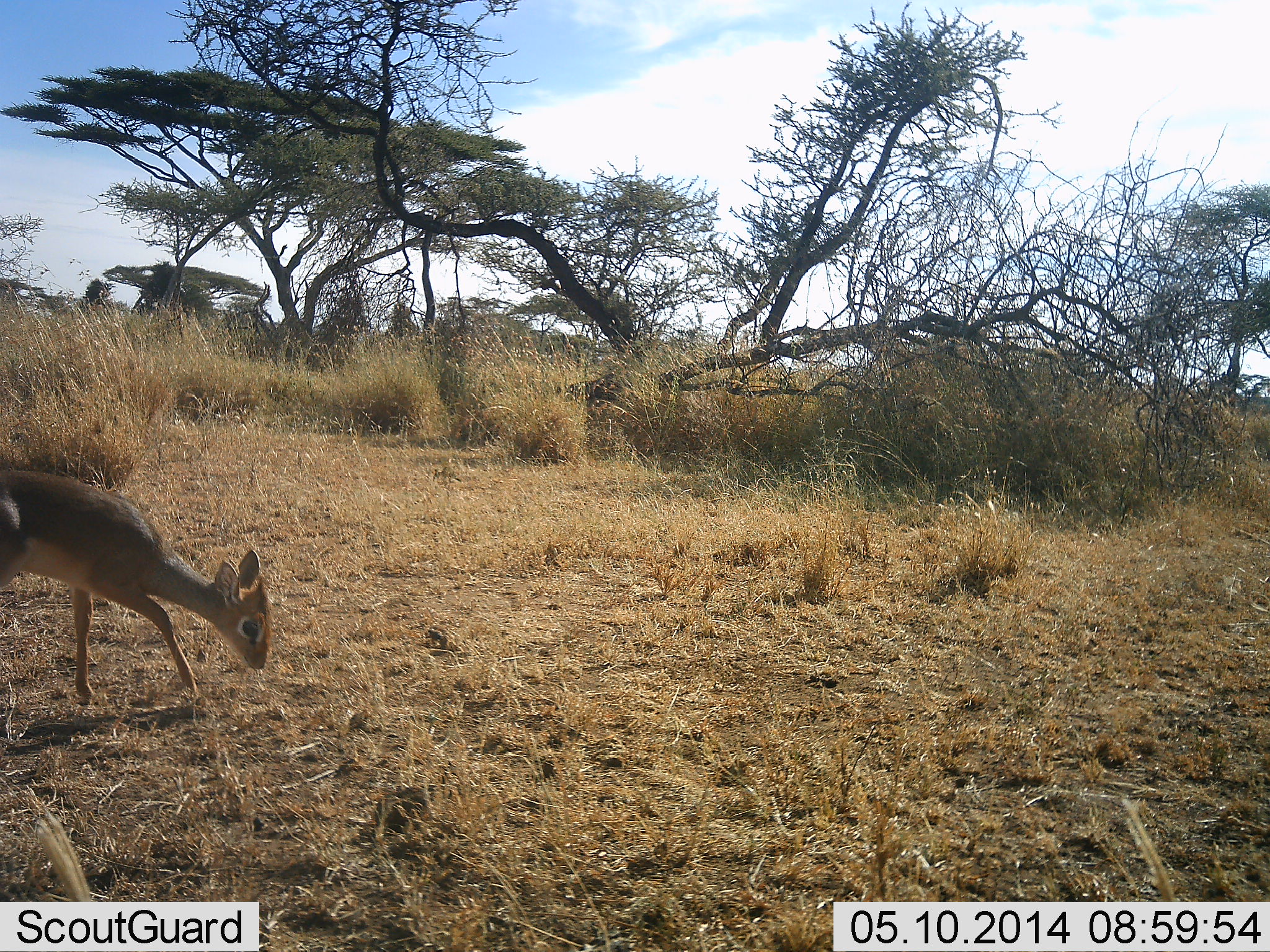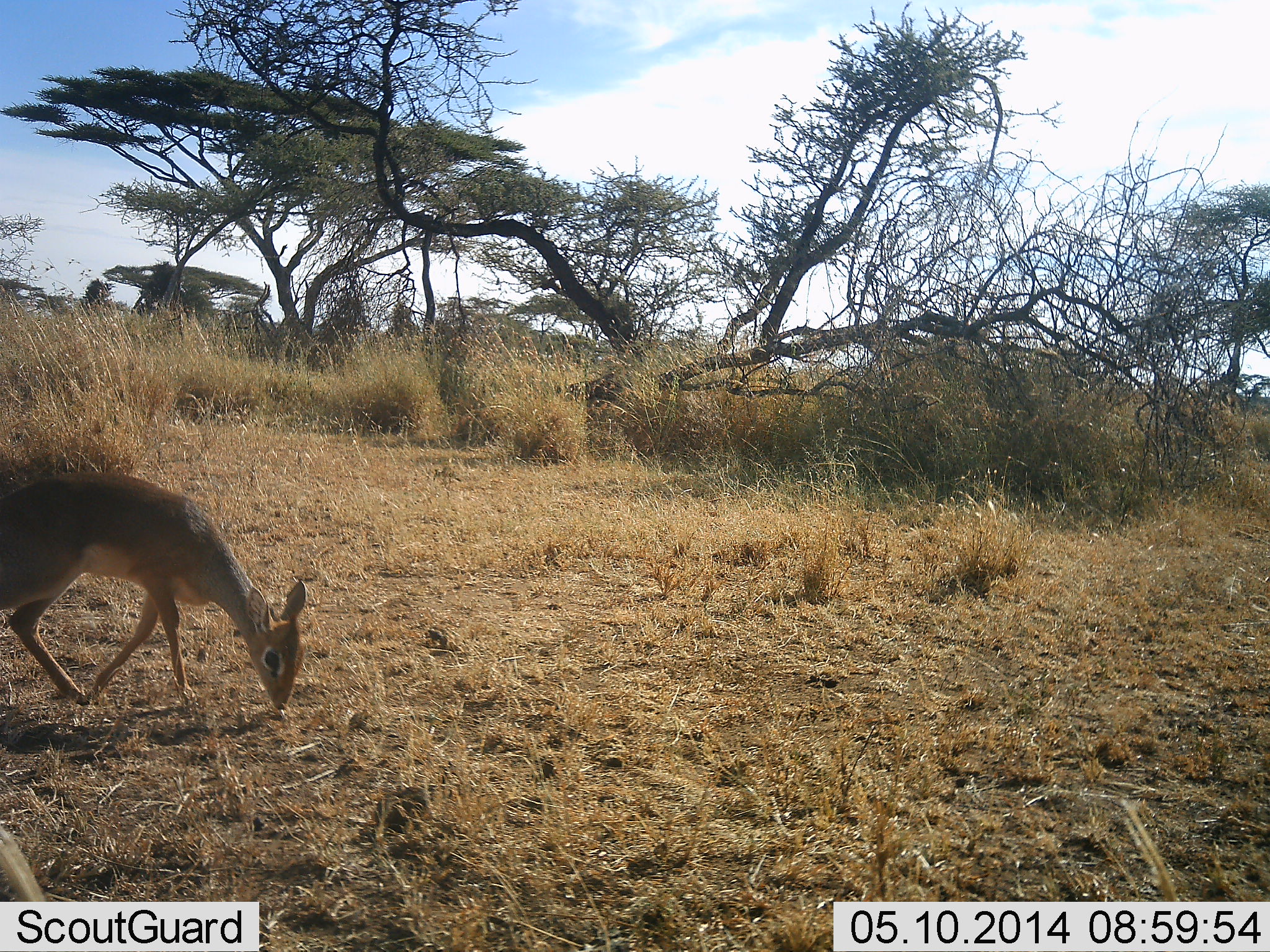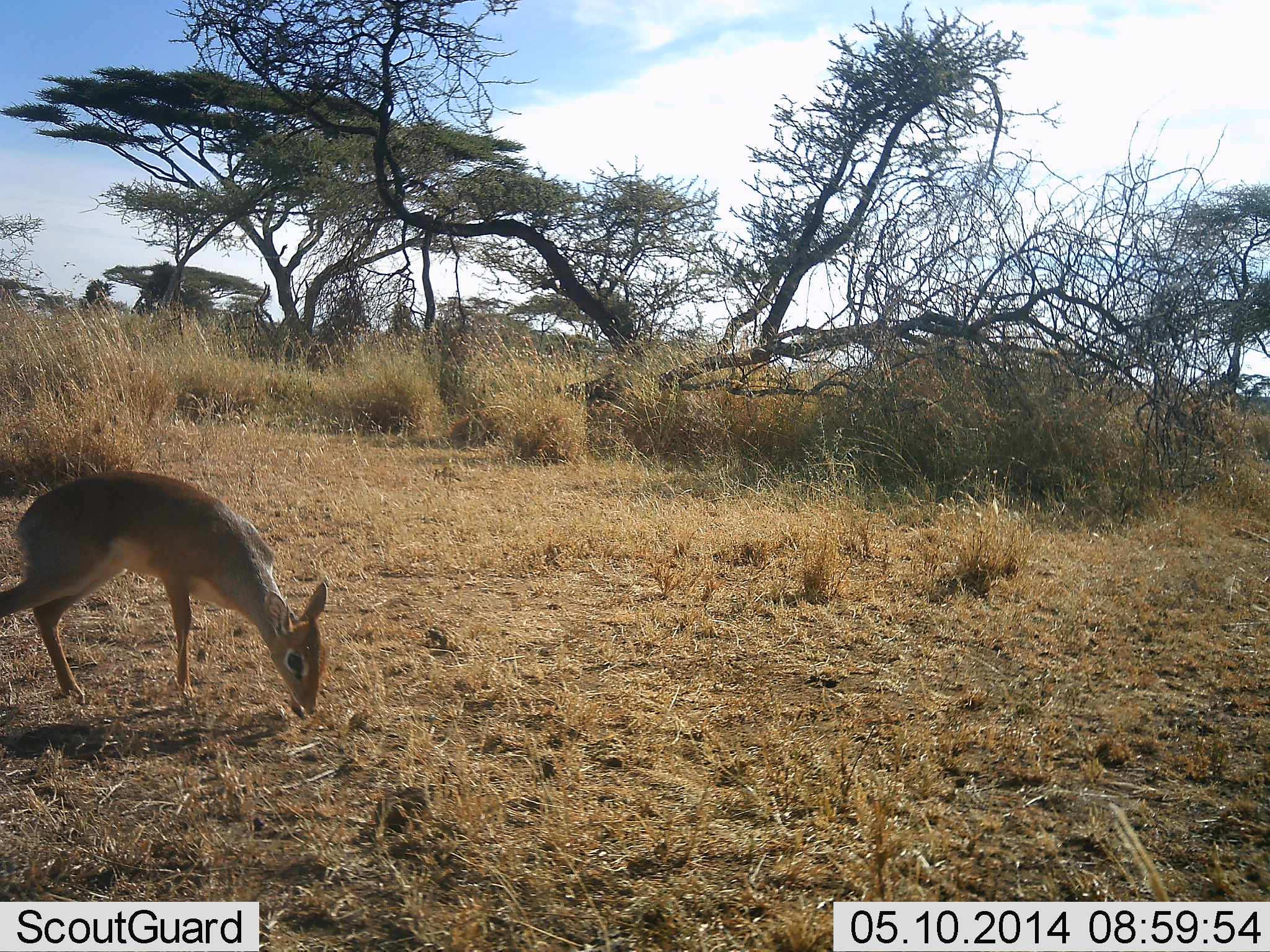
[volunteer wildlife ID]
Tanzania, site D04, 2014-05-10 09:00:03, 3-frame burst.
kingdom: Animalia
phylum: Chordata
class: Mammalia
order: Artiodactyla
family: Bovidae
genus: Madoqua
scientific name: Madoqua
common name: dikdik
Dikdik (Madoqua), count 1. Behavior (volunteer vote fractions): standing 10%, resting 0%, moving 20%, interacting 0%. Young present (vote fraction): 0%. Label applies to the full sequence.